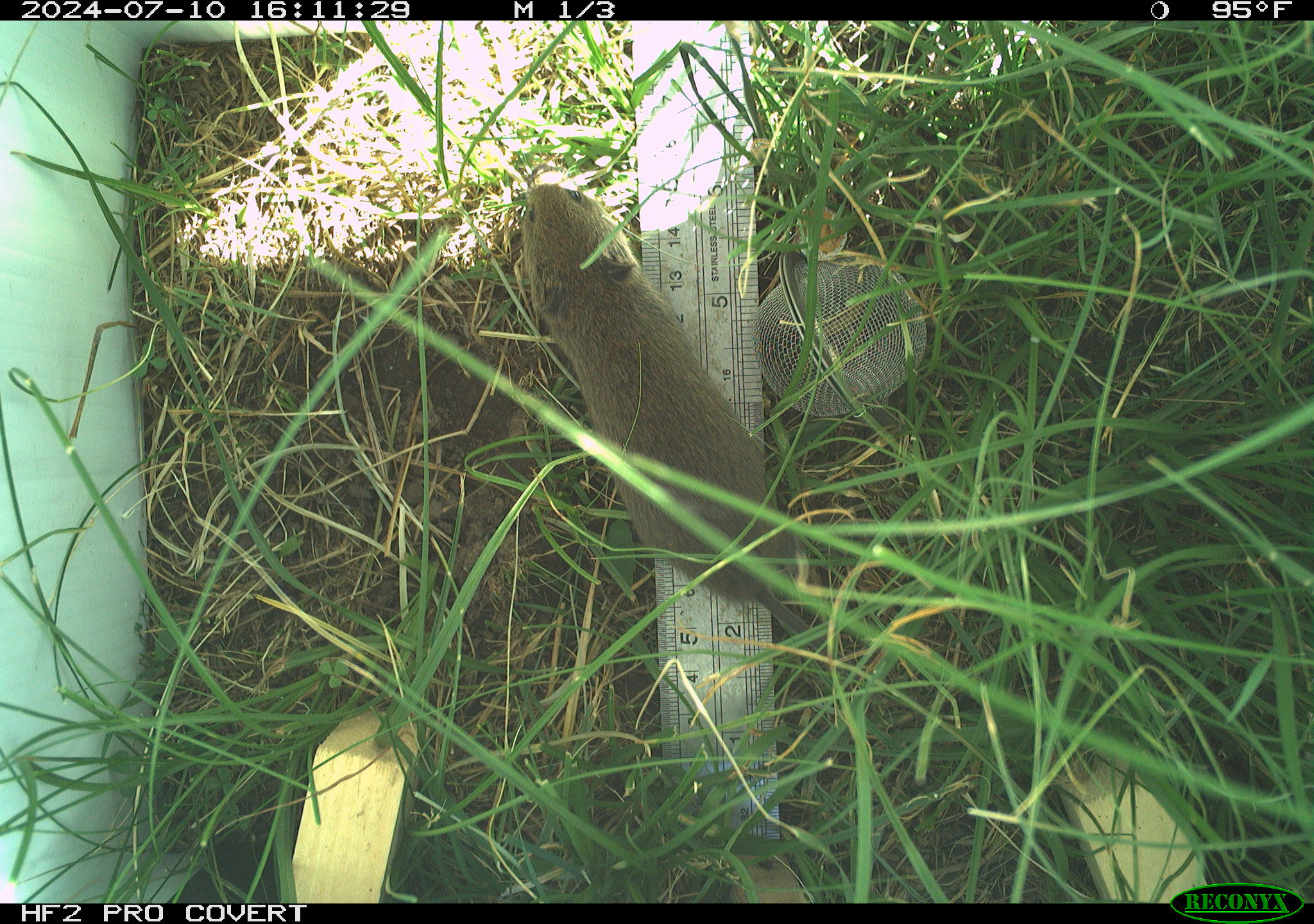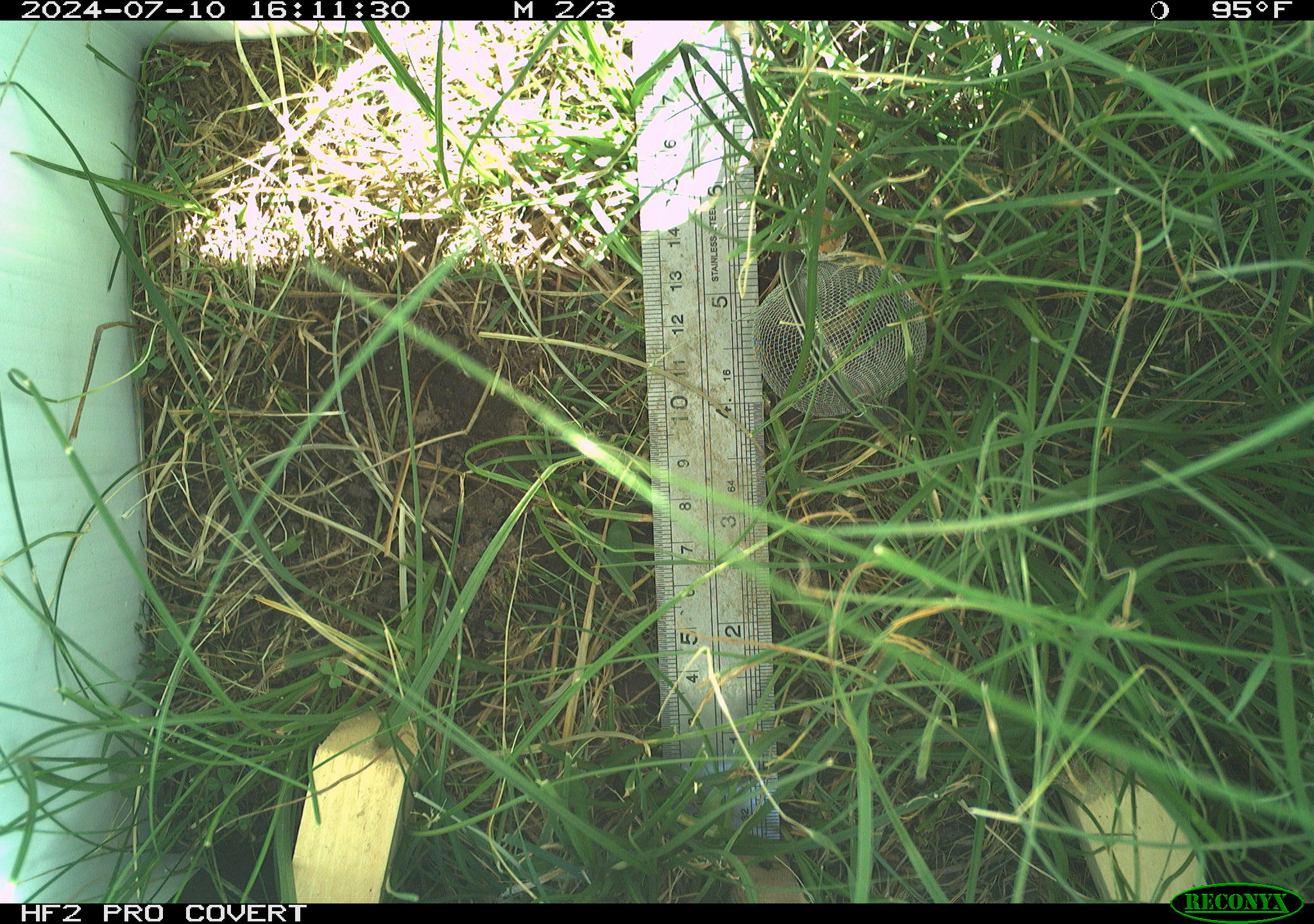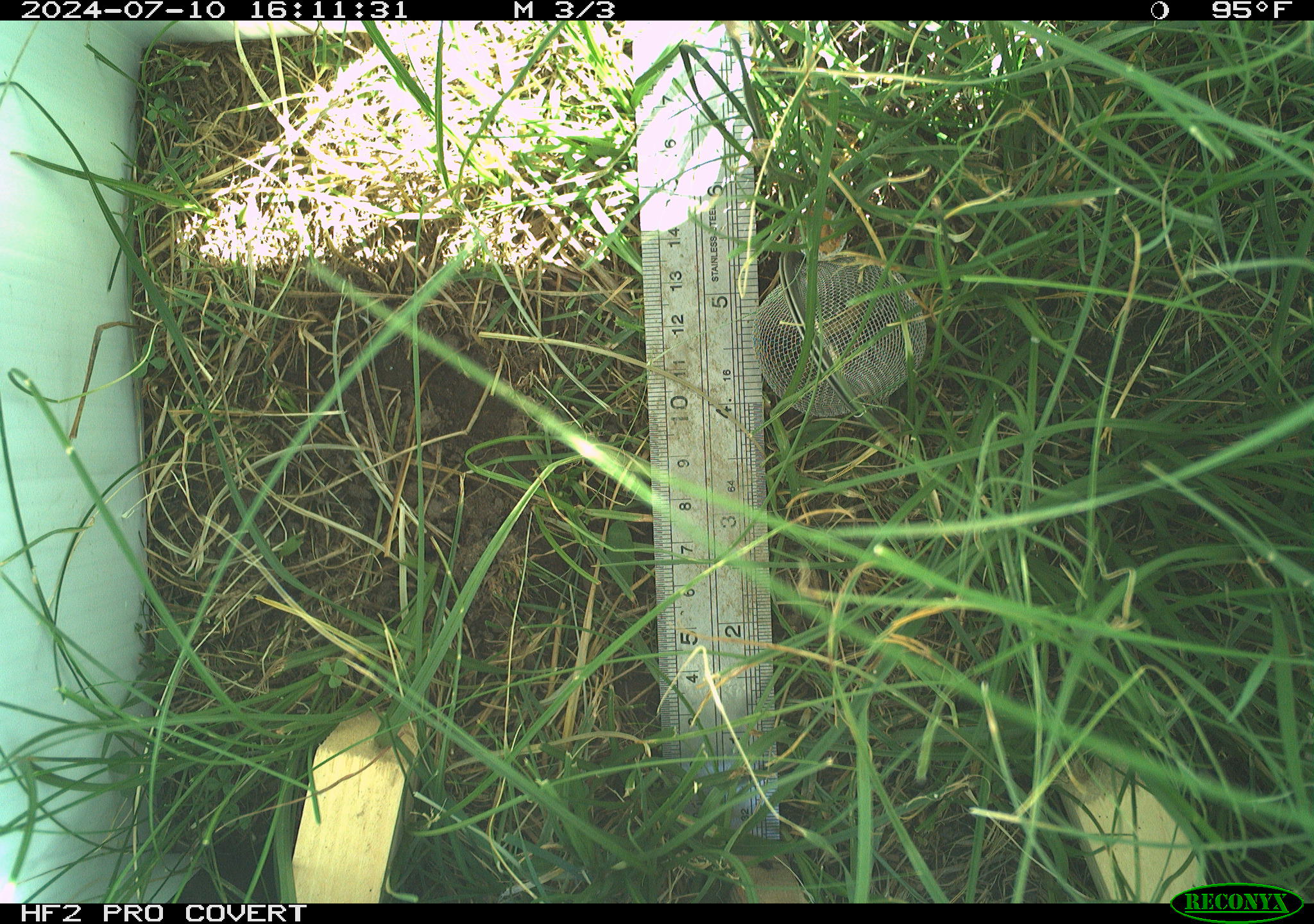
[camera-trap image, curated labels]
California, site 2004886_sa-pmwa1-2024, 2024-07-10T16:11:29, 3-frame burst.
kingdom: Animalia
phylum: Chordata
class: Mammalia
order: Rodentia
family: Cricetidae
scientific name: Arvicolinae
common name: voles, lemmings, and muskrats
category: arvicolinae subfamily